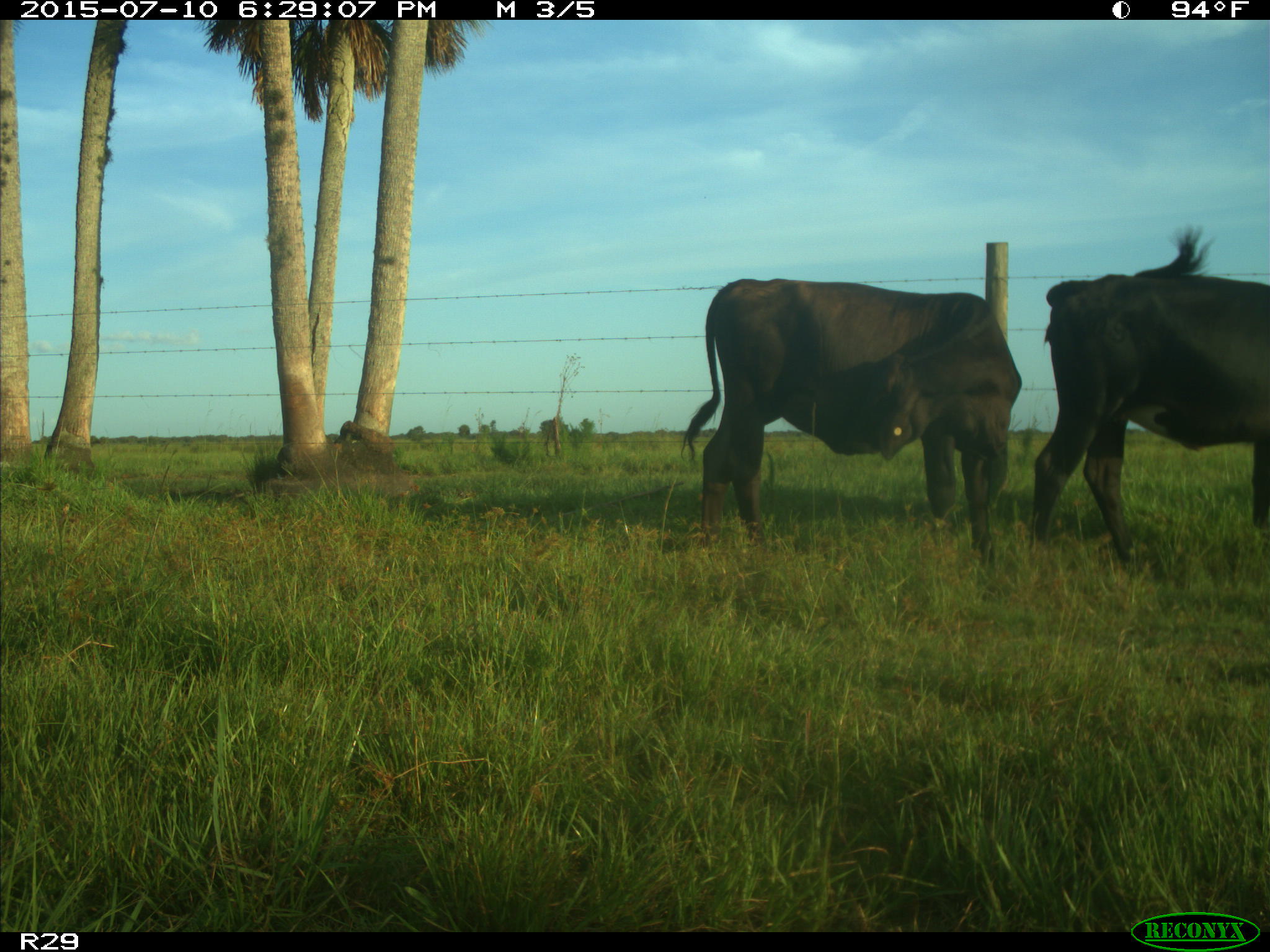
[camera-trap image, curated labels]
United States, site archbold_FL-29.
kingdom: Animalia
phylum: Chordata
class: Mammalia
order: Artiodactyla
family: Bovidae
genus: Bos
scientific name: Bos taurus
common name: domestic cow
Bos taurus (domestic cow).